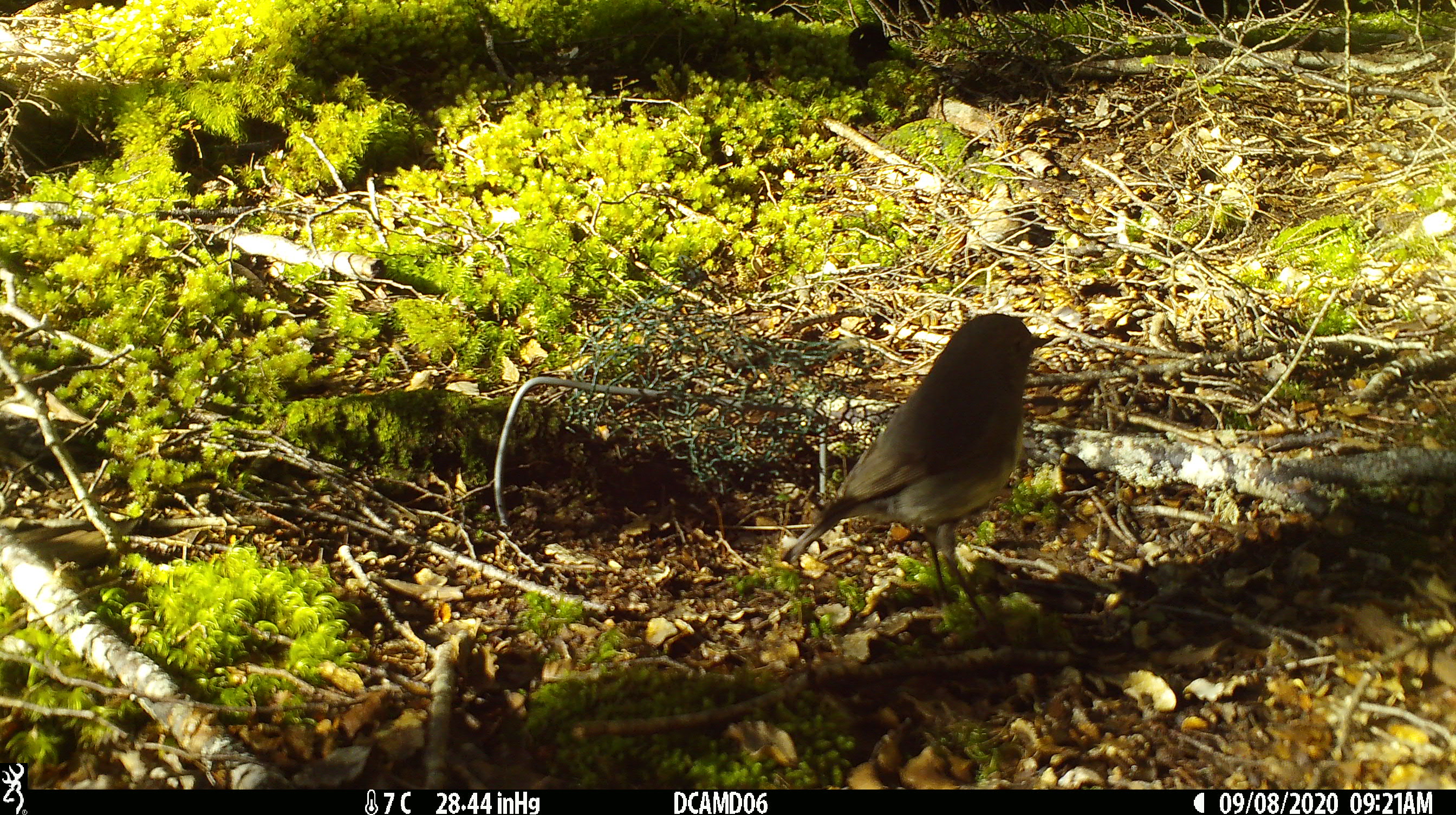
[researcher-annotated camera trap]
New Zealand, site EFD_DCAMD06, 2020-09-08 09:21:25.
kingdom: Animalia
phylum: Chordata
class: Aves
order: Passeriformes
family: Petroicidae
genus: Petroica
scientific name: Petroica australis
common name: new zealand robin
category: robin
Robin (new zealand robin) (Petroica australis).